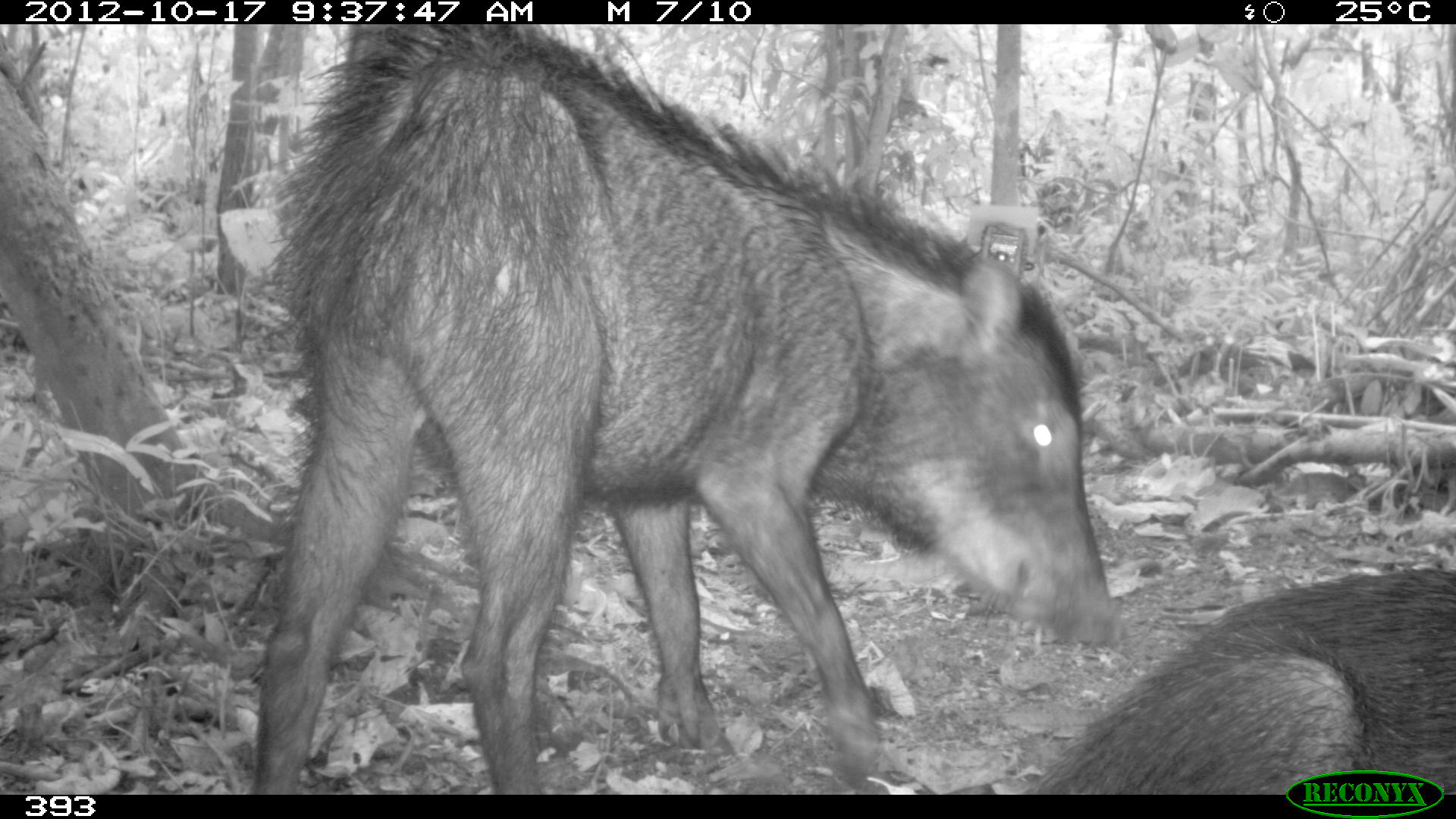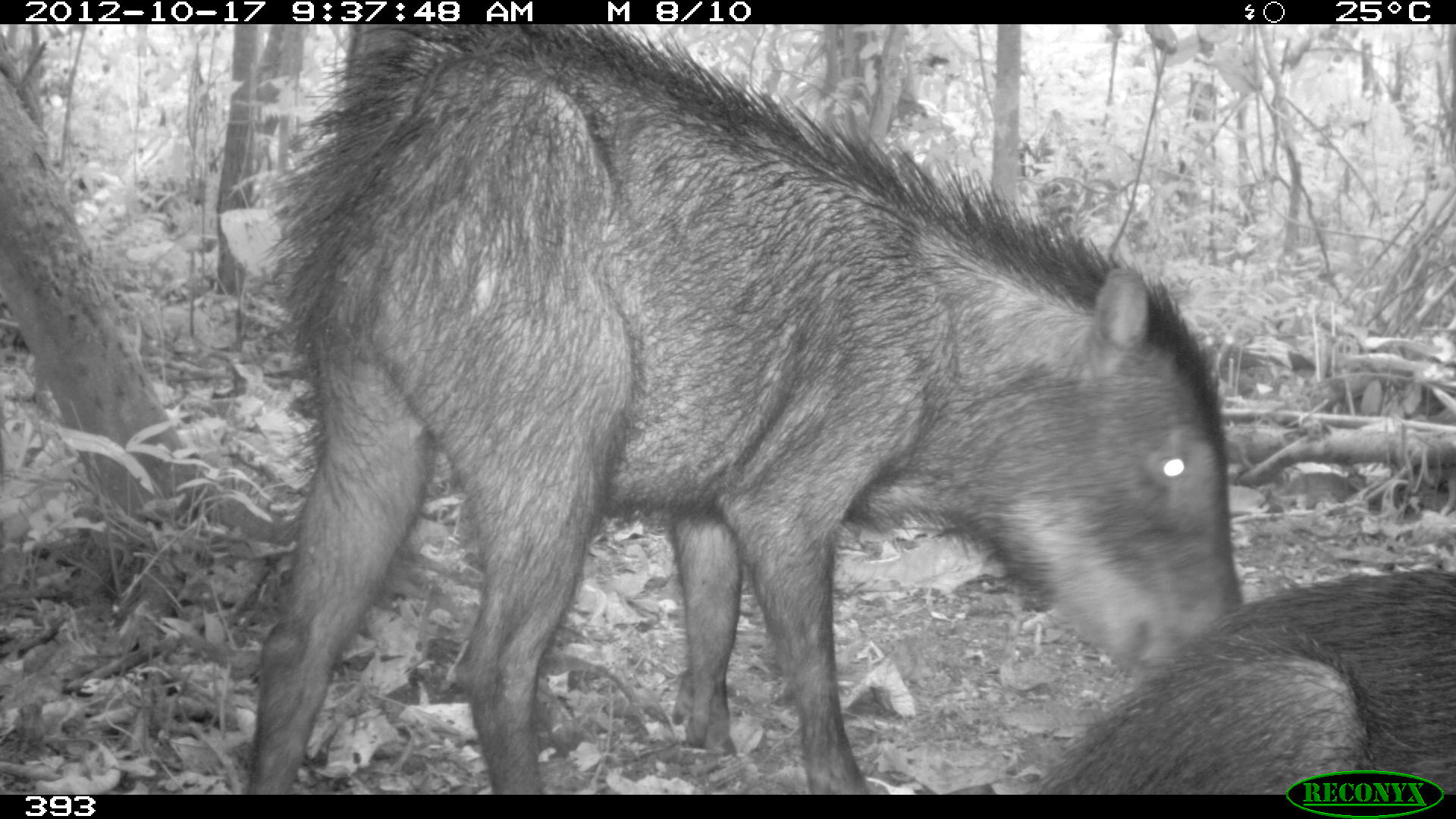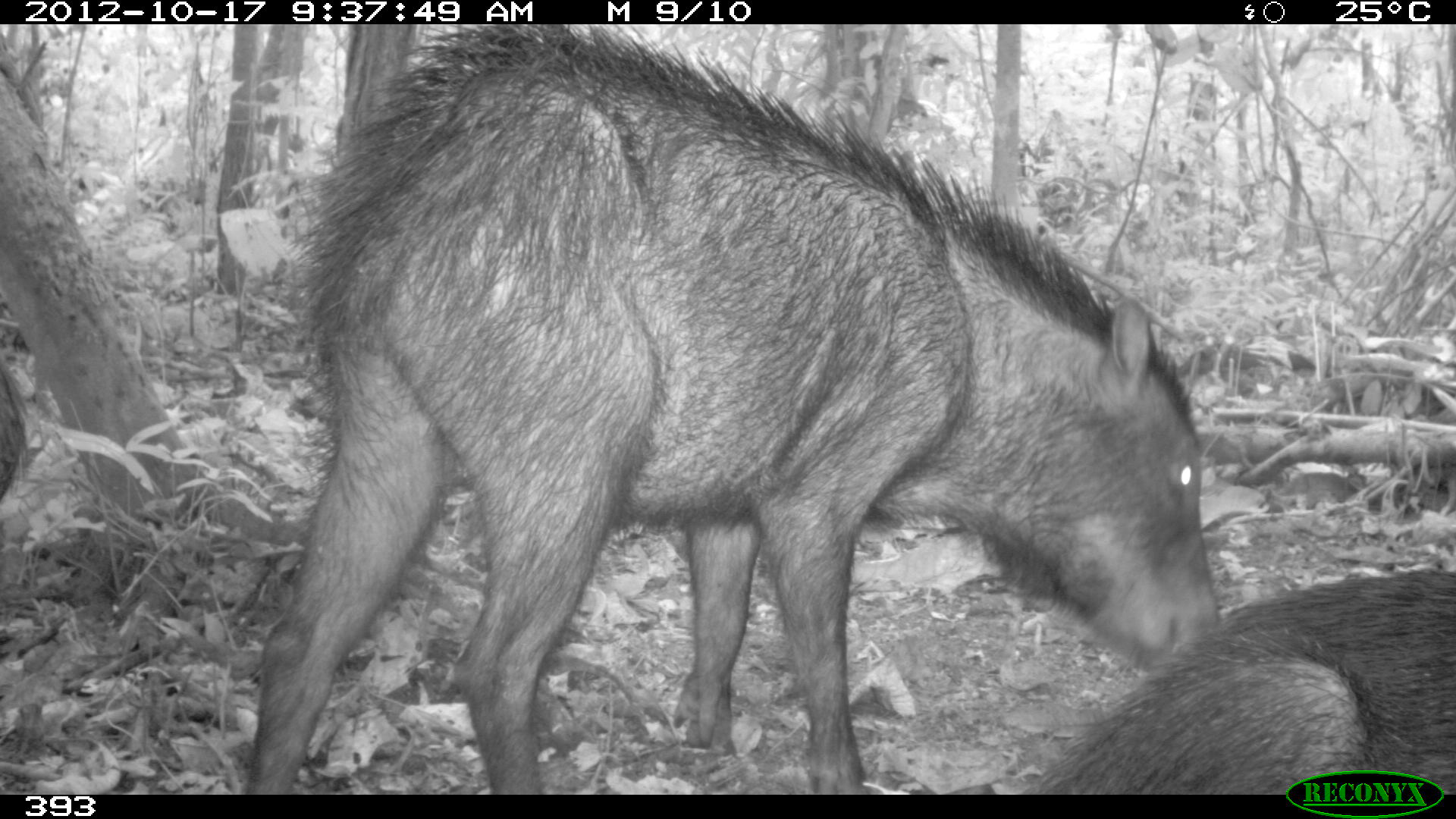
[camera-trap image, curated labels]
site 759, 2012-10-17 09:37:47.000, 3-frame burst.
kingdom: Animalia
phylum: Chordata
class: Mammalia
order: Artiodactyla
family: Tayassuidae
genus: Tayassu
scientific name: Tayassu pecari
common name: white-lipped peccary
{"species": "Tayassu pecari (white-lipped peccary)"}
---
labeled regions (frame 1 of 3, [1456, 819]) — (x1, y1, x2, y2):
tayassu pecari: (256, 26, 1117, 796); (1025, 567, 1456, 796)